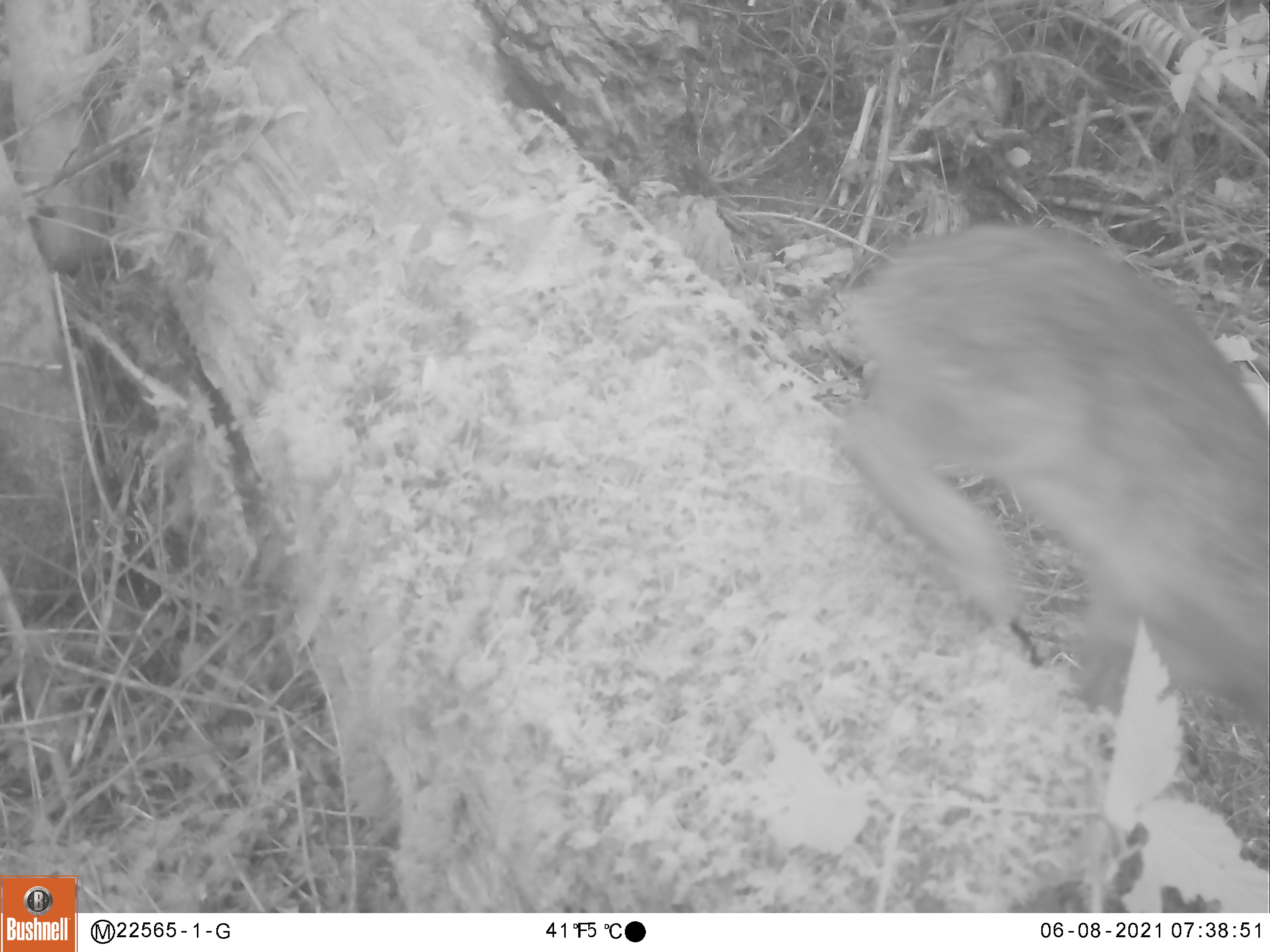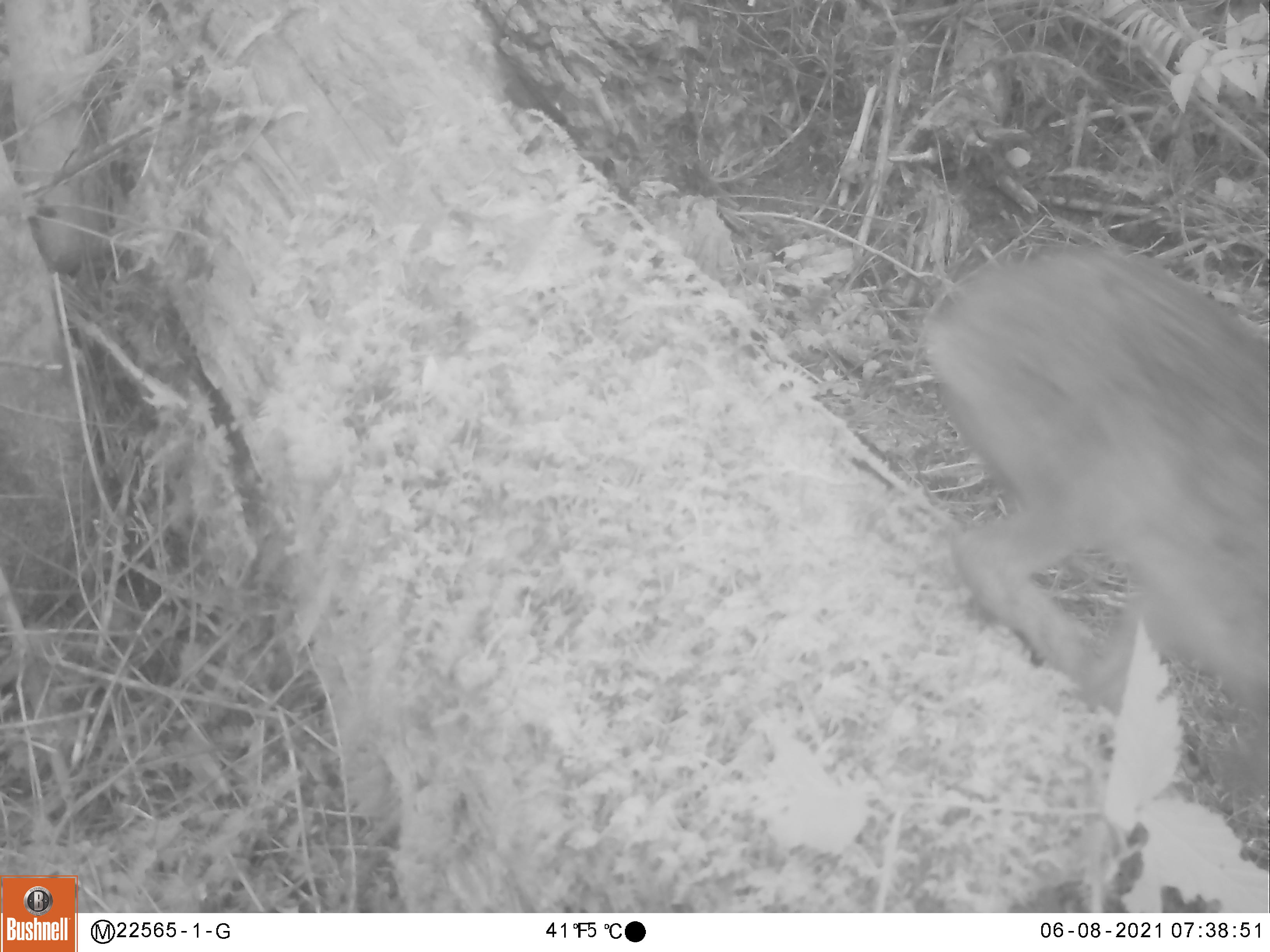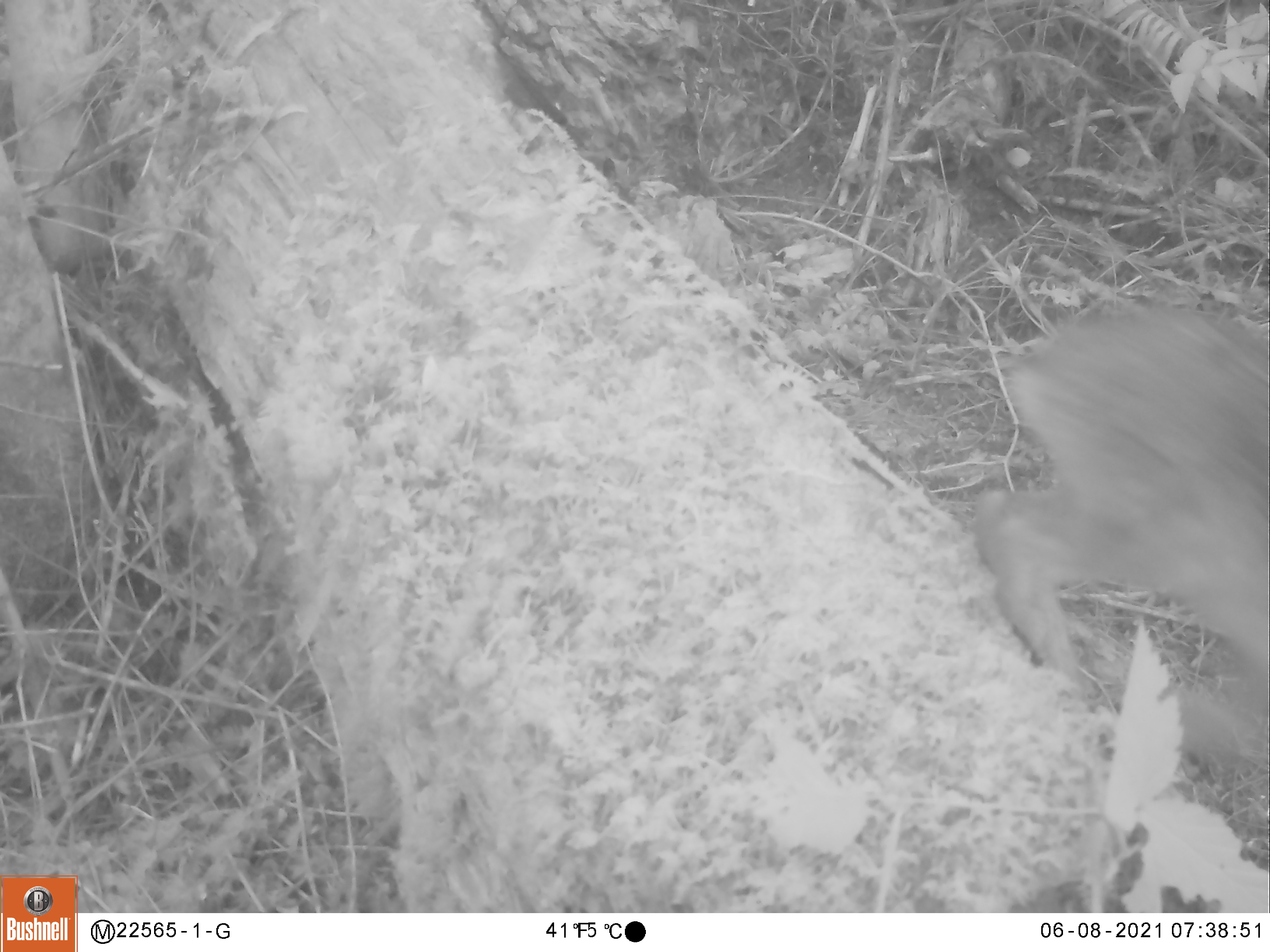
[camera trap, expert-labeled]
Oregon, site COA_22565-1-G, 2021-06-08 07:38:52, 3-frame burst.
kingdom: Animalia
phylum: Chordata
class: Mammalia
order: Lagomorpha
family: Leporidae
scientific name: Leporidae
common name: hares and rabbits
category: leporidae family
Leporidae family (hares and rabbits) (Leporidae).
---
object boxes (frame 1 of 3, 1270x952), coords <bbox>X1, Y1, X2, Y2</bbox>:
leporidae family: <bbox>800, 219, 1267, 745</bbox>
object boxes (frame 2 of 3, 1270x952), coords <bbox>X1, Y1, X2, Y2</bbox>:
leporidae family: <bbox>907, 239, 1264, 724</bbox>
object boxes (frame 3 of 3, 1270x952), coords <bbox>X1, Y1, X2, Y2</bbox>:
leporidae family: <bbox>966, 300, 1265, 746</bbox>